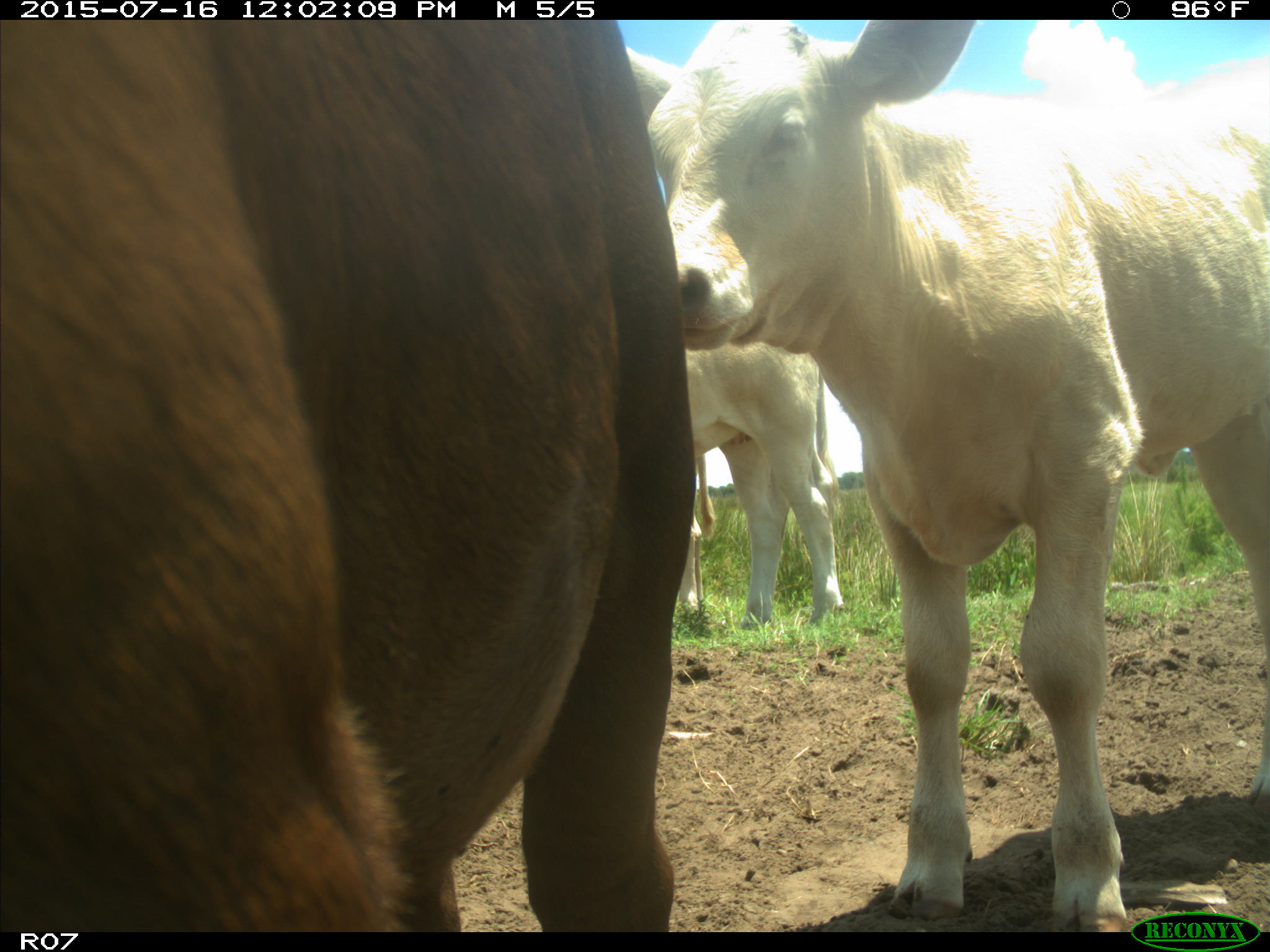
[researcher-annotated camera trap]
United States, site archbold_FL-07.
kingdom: Animalia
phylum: Chordata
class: Mammalia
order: Artiodactyla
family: Bovidae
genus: Bos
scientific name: Bos taurus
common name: domestic cow